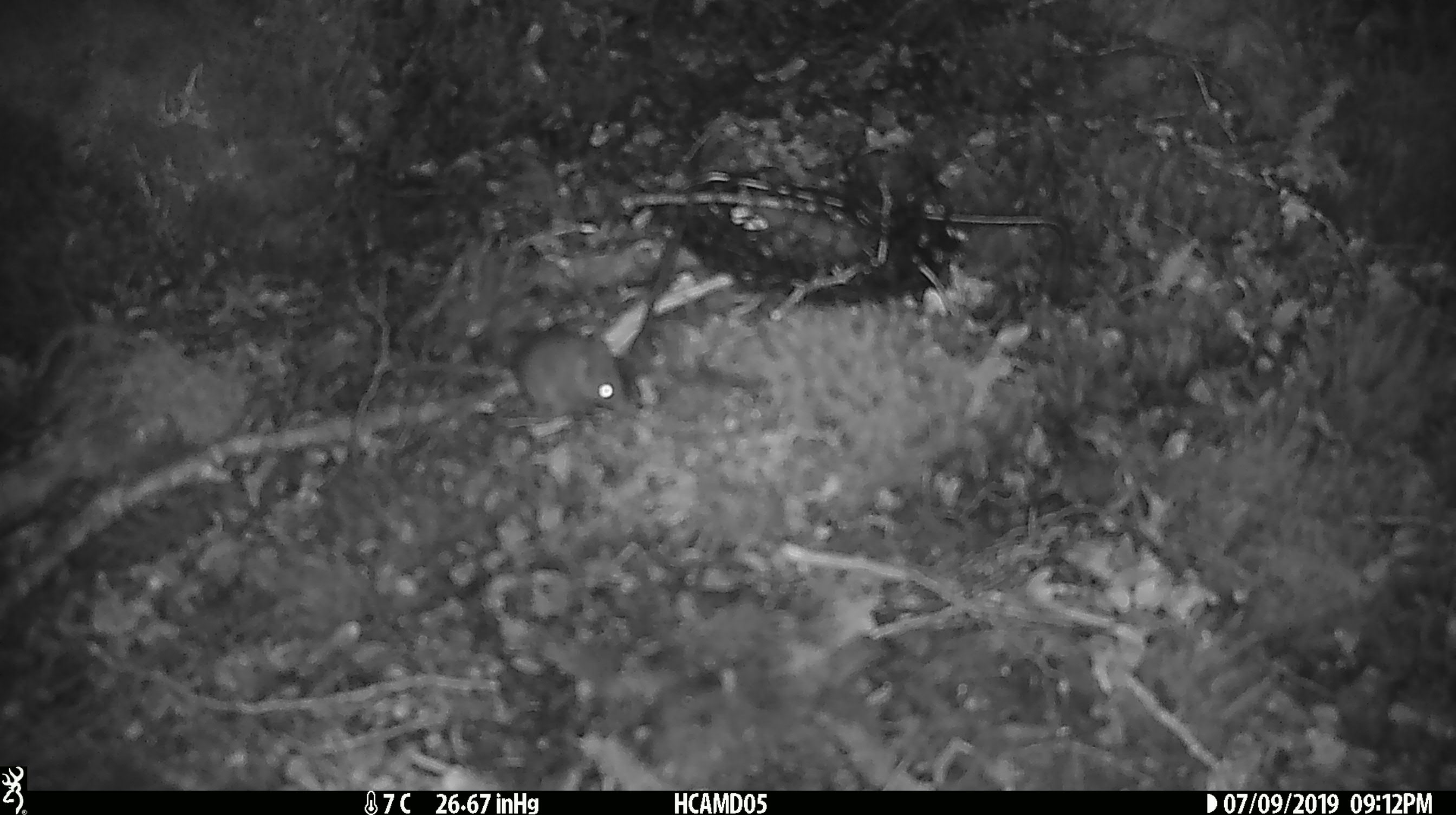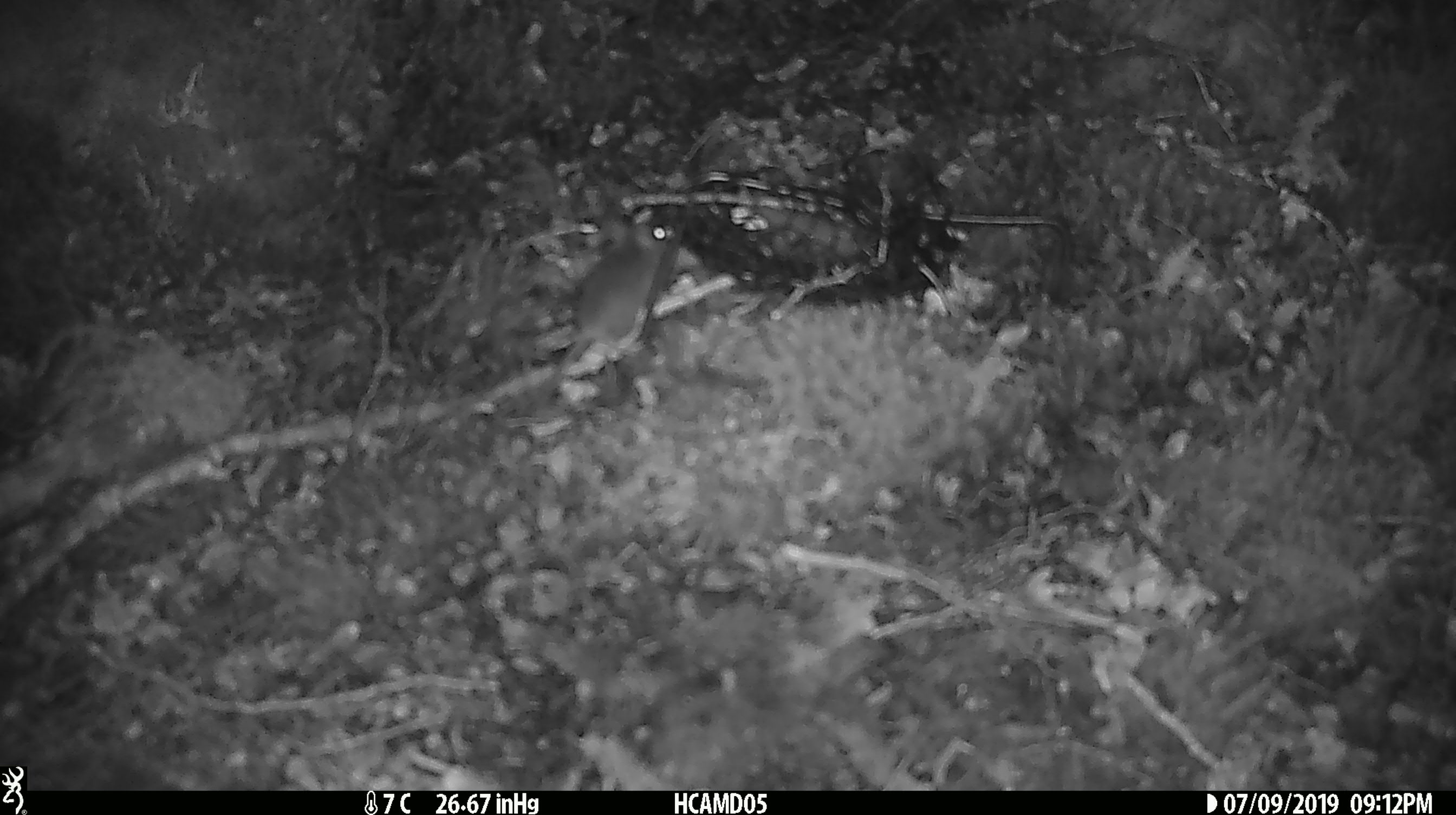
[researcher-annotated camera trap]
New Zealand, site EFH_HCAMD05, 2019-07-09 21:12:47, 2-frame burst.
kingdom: Animalia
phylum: Chordata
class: Mammalia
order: Rodentia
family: Muridae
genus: Mus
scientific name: Mus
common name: mouse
Mouse (Mus).